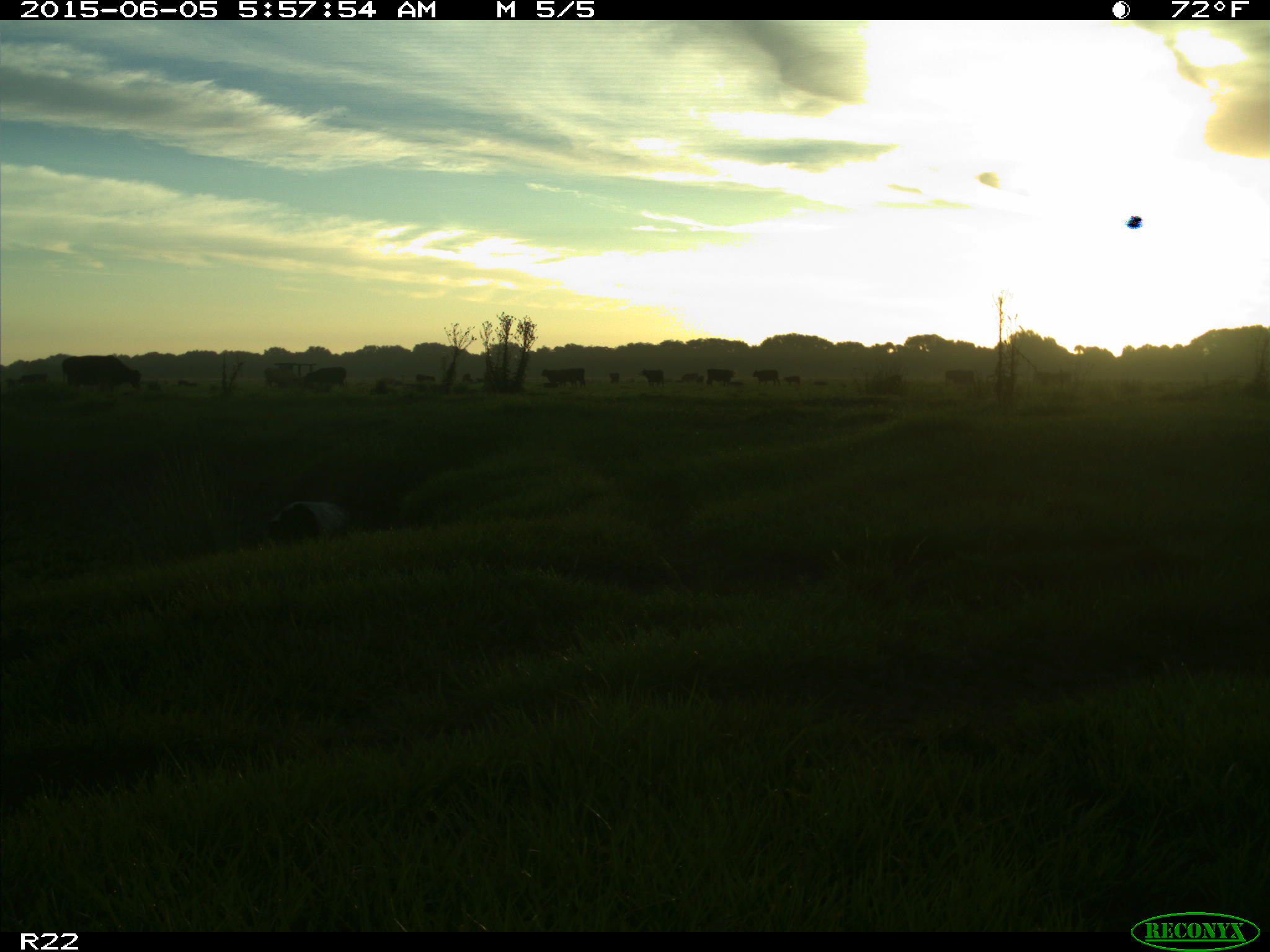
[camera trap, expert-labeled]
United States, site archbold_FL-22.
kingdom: Animalia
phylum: Chordata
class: Mammalia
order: Artiodactyla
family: Bovidae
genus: Bos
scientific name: Bos taurus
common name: domestic cow